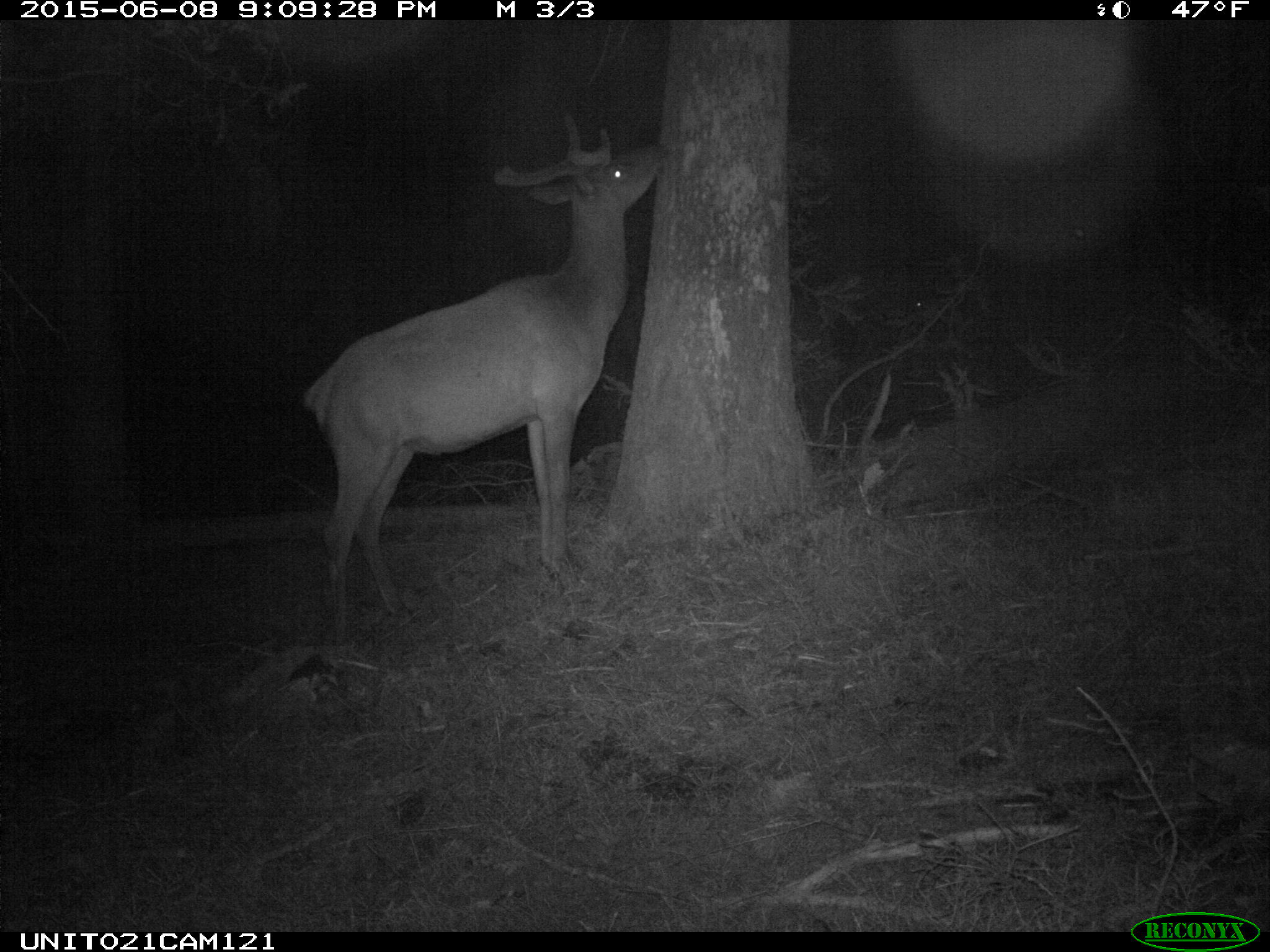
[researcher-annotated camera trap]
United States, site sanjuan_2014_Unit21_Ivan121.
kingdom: Animalia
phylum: Chordata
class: Mammalia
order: Artiodactyla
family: Cervidae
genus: Cervus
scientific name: Cervus elaphus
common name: red deer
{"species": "Cervus elaphus (red deer)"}